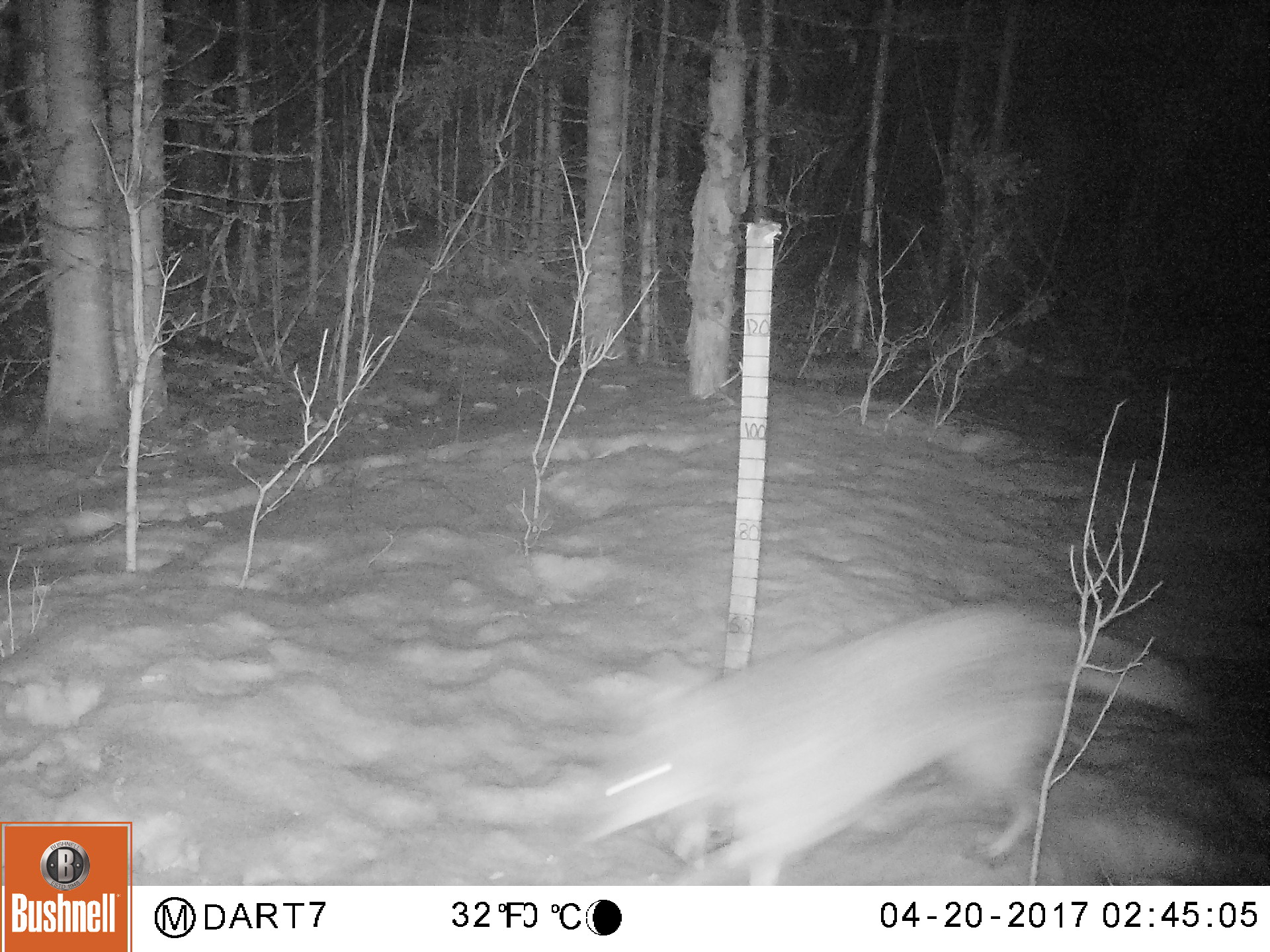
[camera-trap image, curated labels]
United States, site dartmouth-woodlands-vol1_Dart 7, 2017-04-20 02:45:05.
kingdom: Animalia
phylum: Chordata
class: Mammalia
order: Carnivora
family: Canidae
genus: Canis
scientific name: Canis latrans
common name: coyote